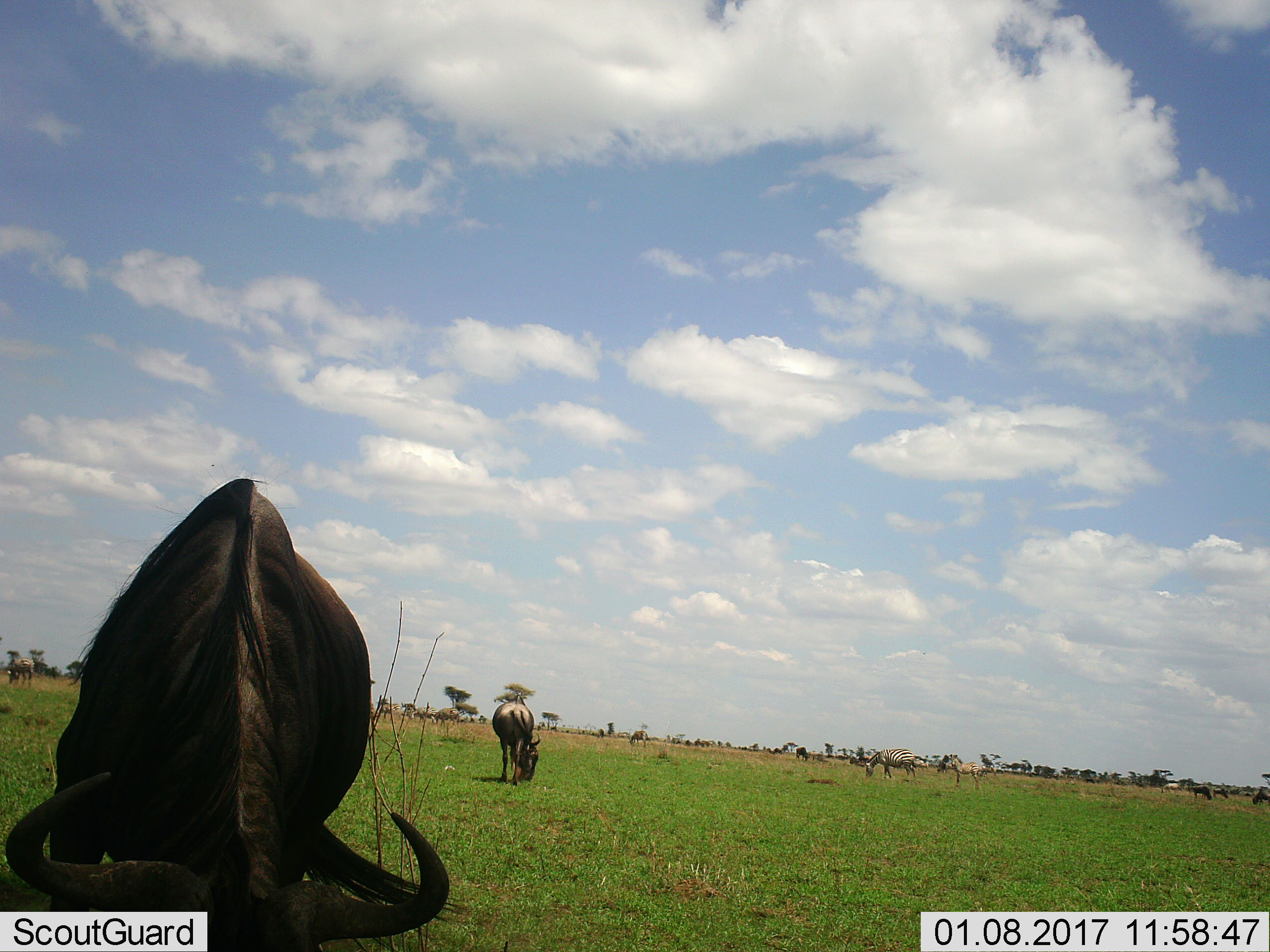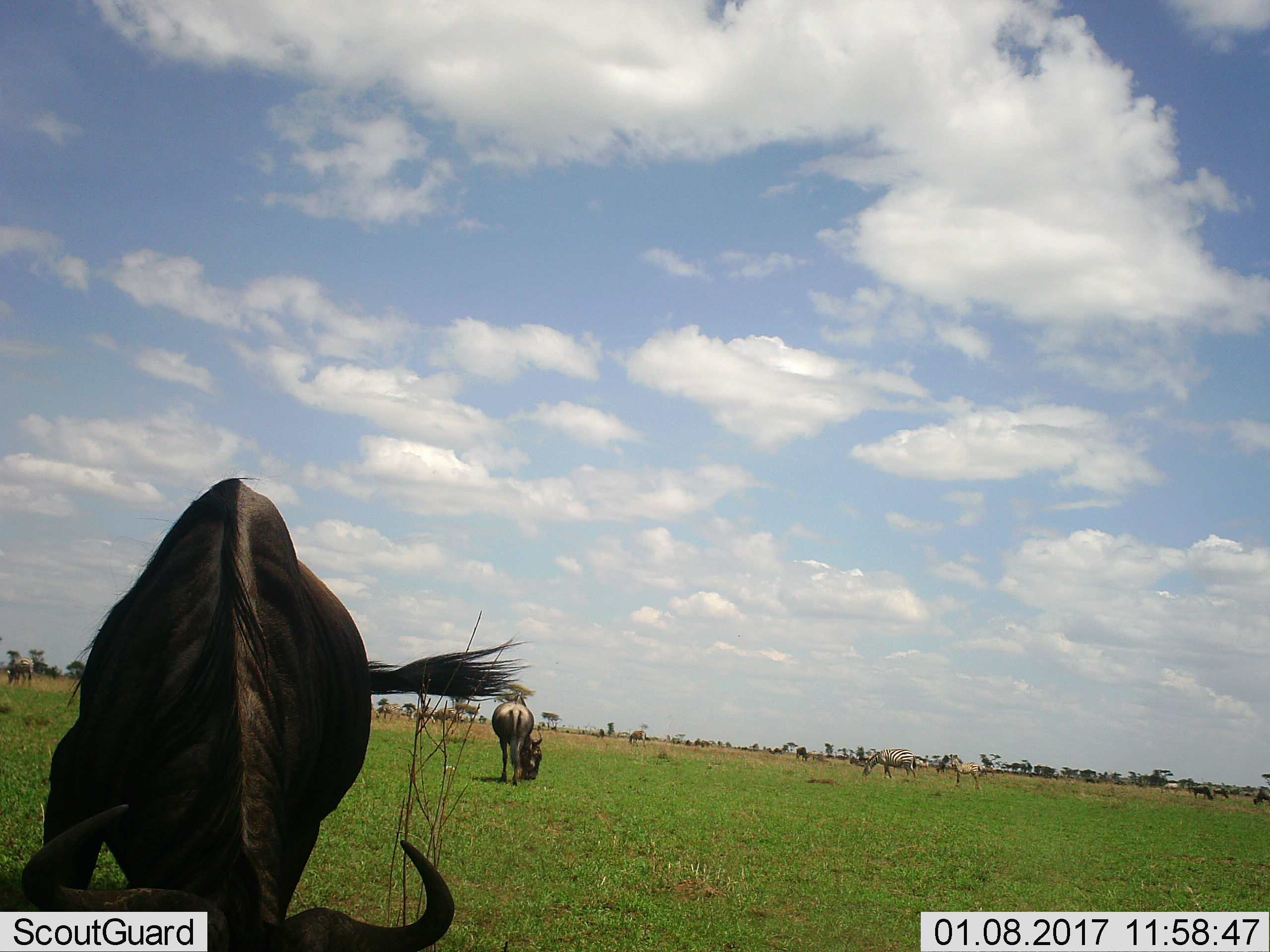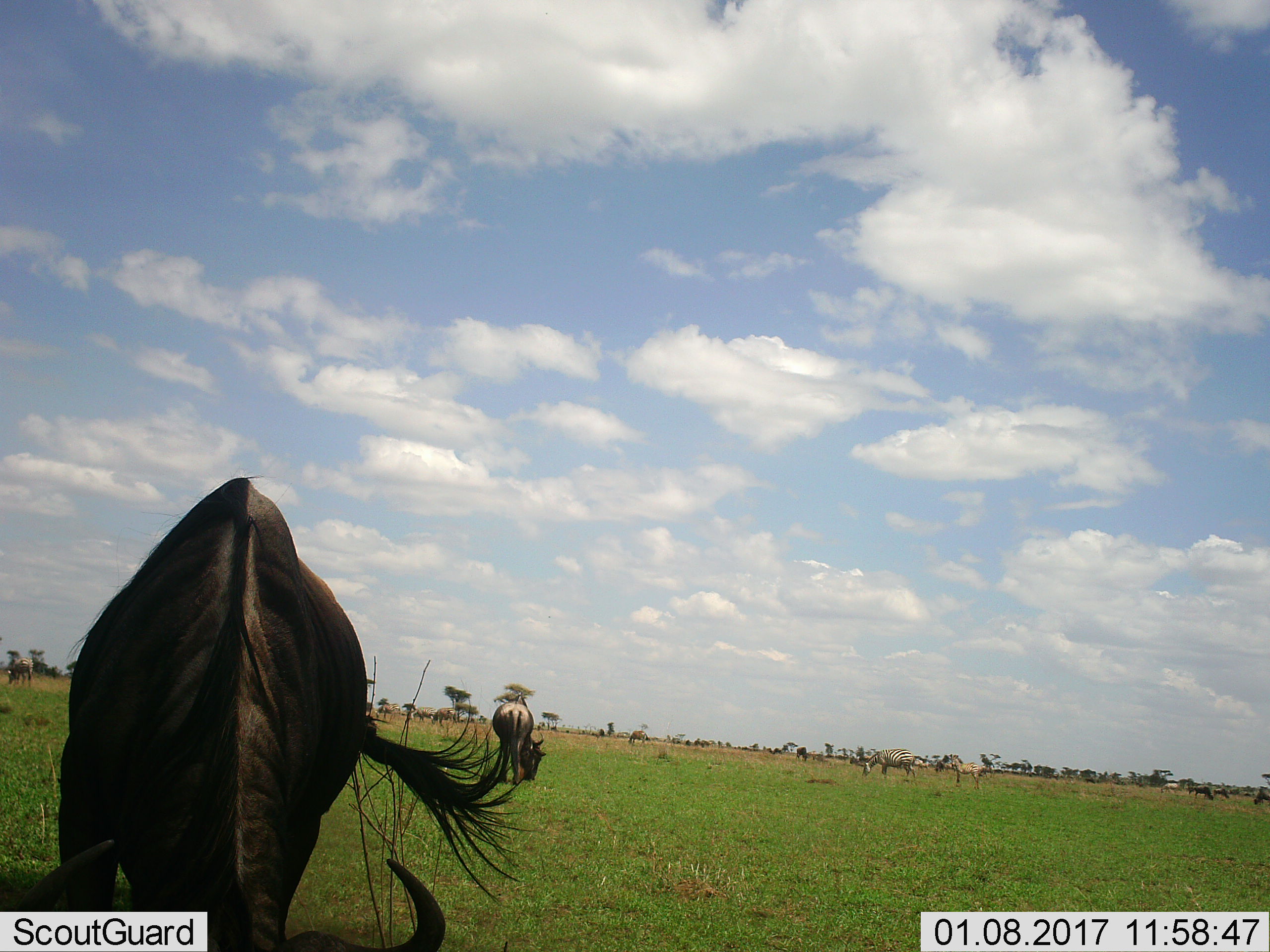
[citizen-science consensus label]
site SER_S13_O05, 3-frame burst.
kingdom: Animalia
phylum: Chordata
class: Mammalia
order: Artiodactyla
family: Bovidae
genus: Connochaetes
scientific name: Connochaetes taurinus taurinus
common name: blue wildebeest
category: wildebeestblue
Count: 11-50.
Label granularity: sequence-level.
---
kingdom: Animalia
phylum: Chordata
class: Mammalia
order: Perissodactyla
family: Equidae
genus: Equus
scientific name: Equus quagga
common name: plains zebra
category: zebraplains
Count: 11-50.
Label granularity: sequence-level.